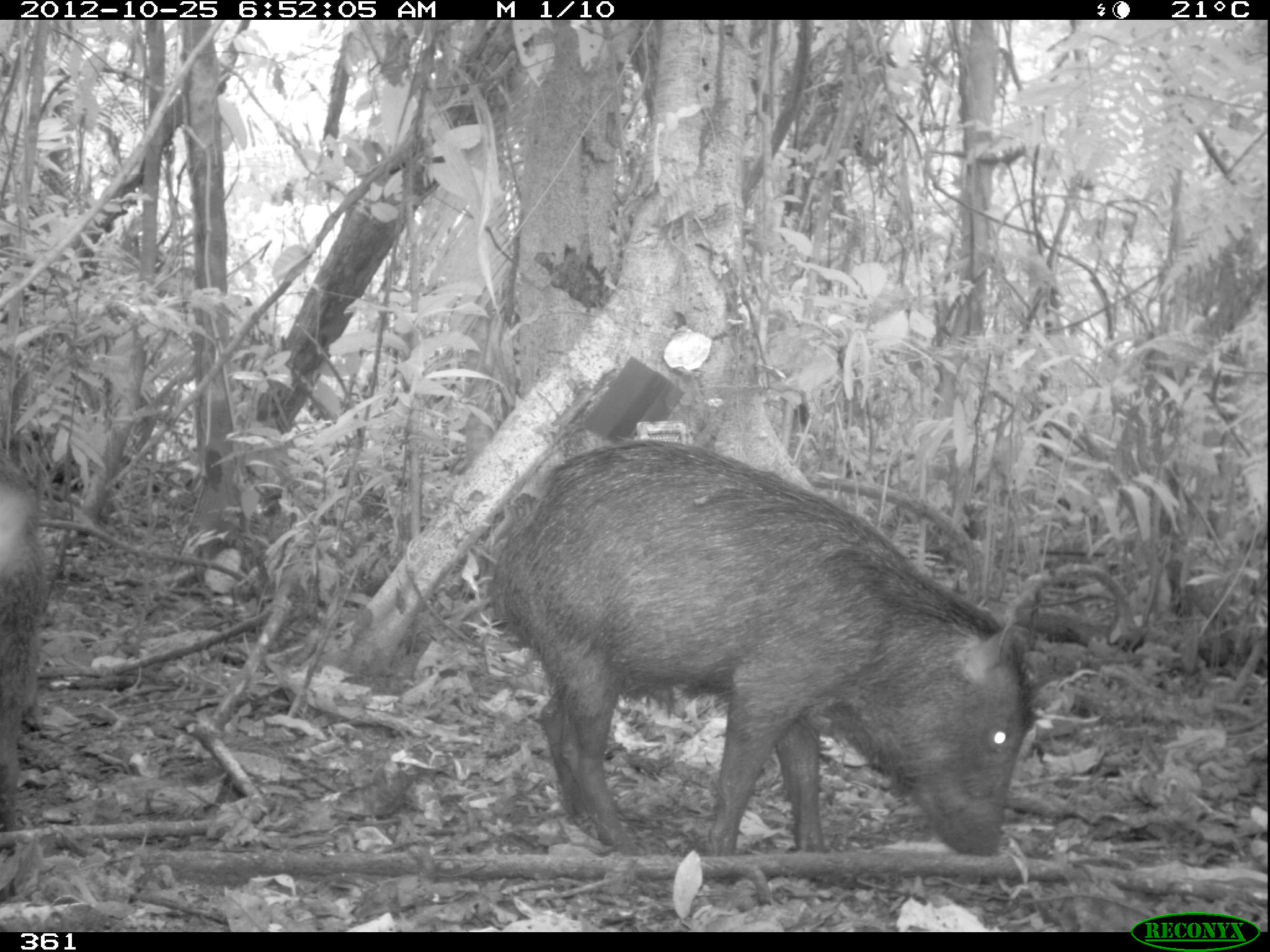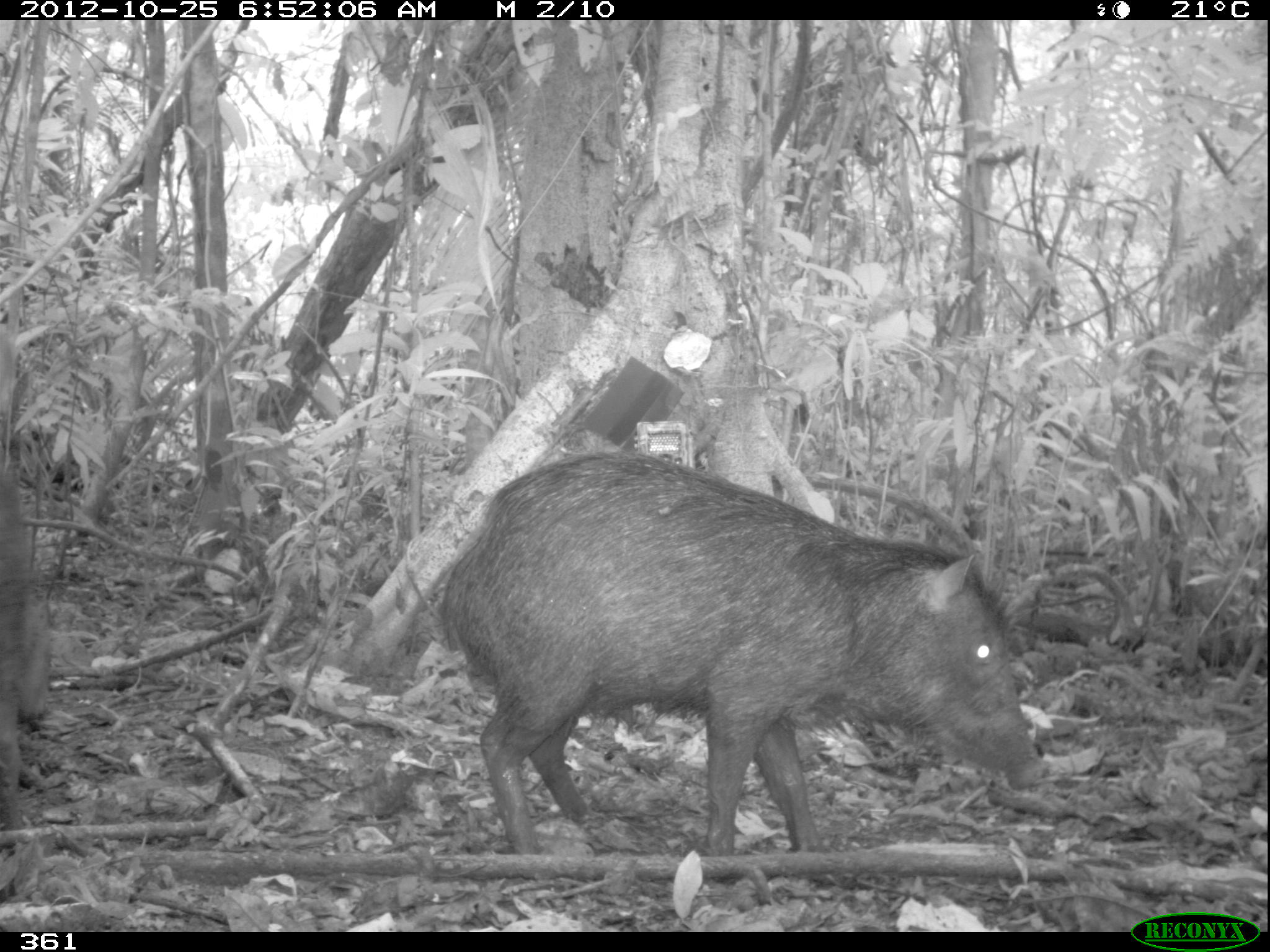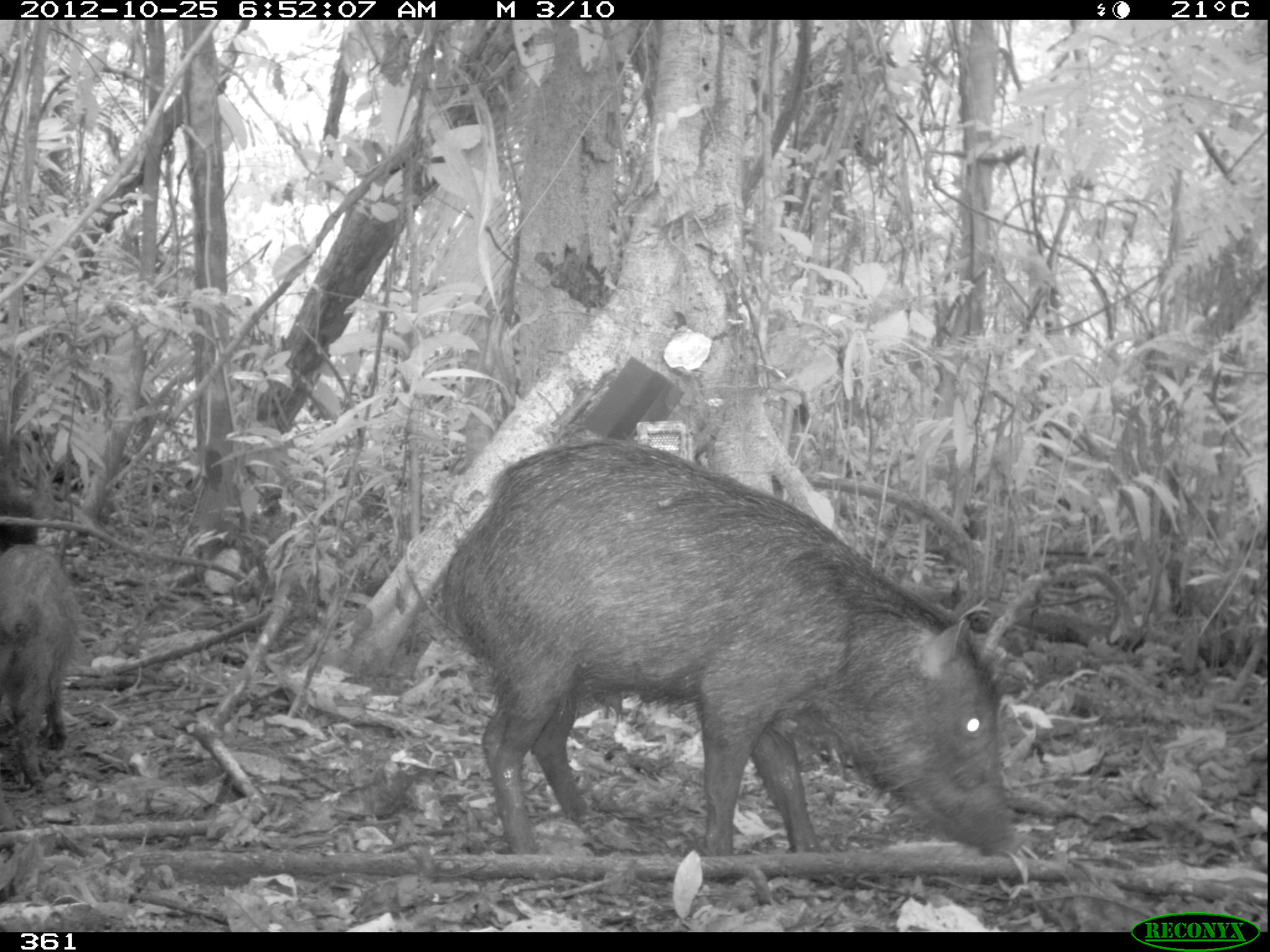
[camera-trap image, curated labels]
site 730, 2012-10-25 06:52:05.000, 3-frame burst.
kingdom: Animalia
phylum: Chordata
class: Mammalia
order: Artiodactyla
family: Tayassuidae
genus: Tayassu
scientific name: Tayassu pecari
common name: white-lipped peccary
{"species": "Tayassu pecari (white-lipped peccary)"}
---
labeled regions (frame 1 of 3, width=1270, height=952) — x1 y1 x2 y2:
tayassu pecari: 489 438 1039 856; 0 473 45 830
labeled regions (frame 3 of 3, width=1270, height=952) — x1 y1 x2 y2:
tayassu pecari: 436 438 1017 890; 1 541 84 788